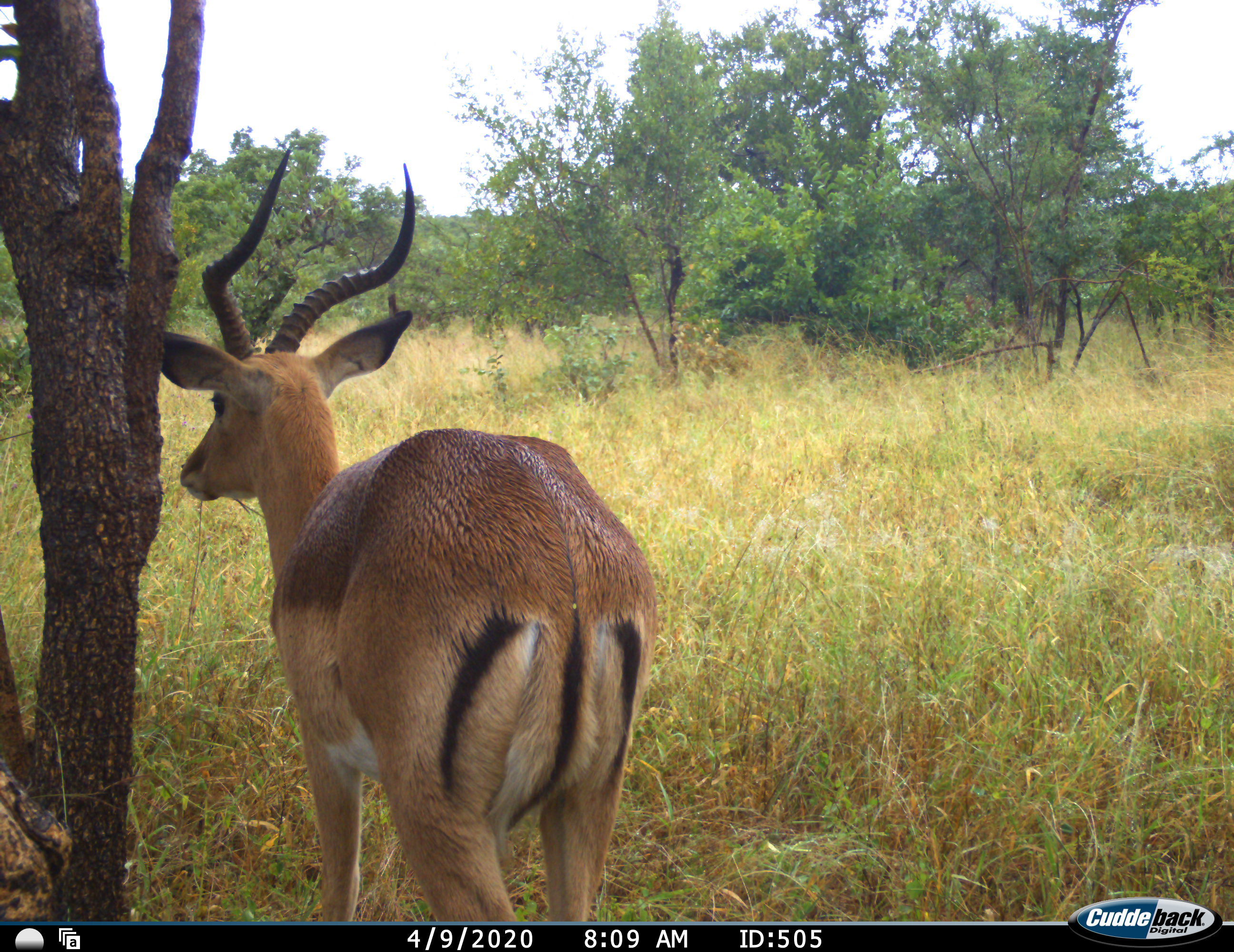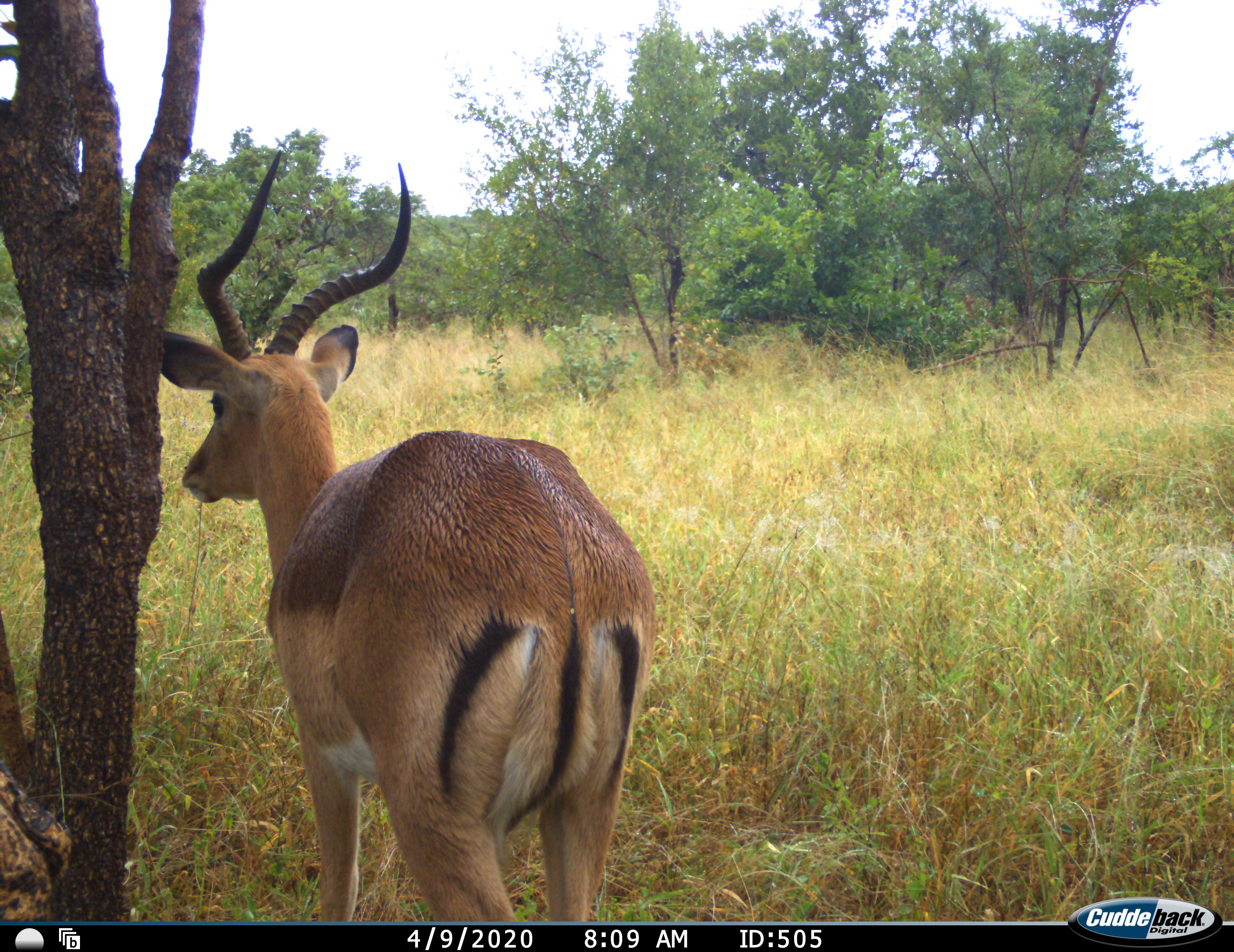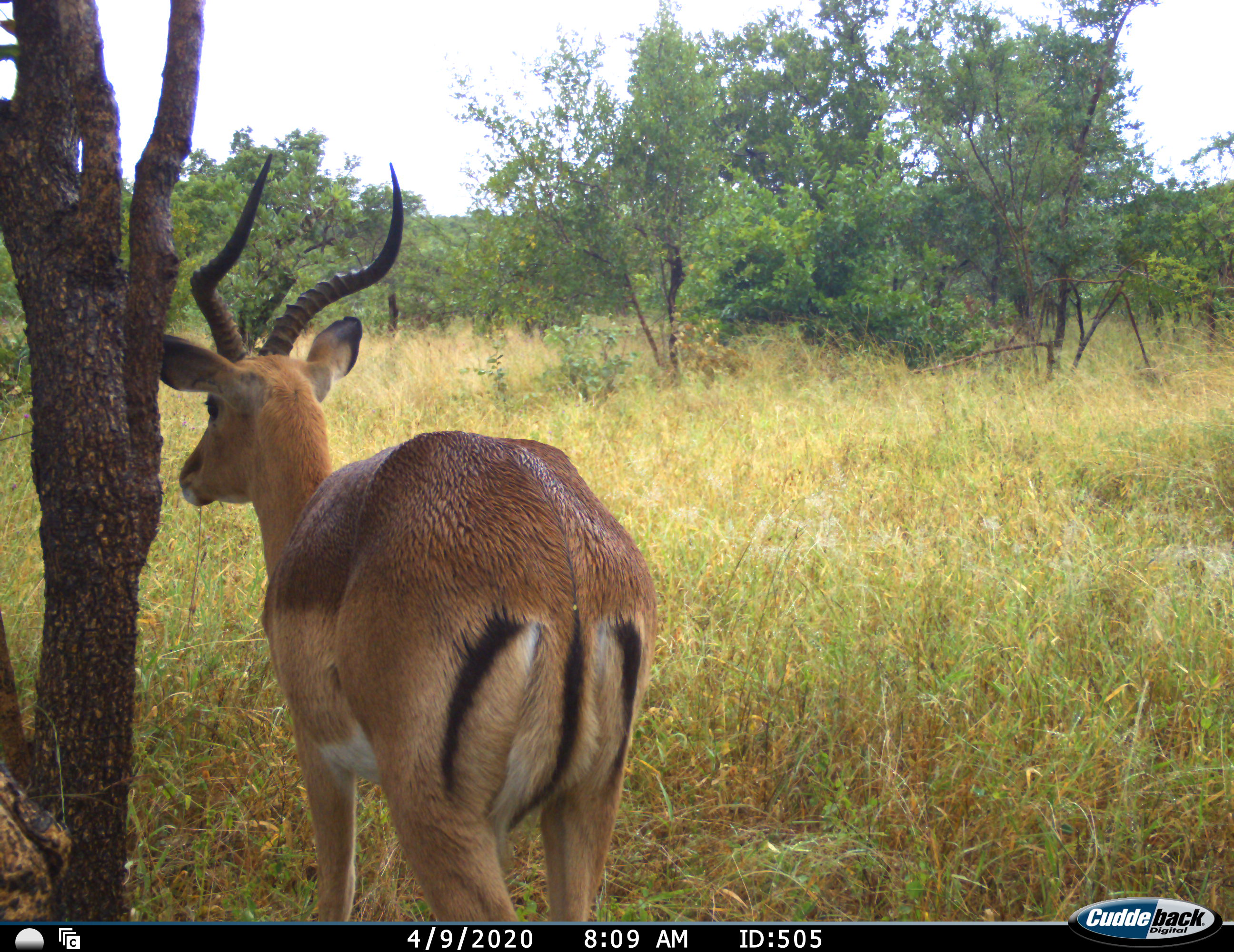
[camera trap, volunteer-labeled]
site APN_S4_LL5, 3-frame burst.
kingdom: Animalia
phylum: Chordata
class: Mammalia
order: Artiodactyla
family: Bovidae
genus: Aepyceros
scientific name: Aepyceros melampus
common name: impala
Impala (Aepyceros melampus), count 1. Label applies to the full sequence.